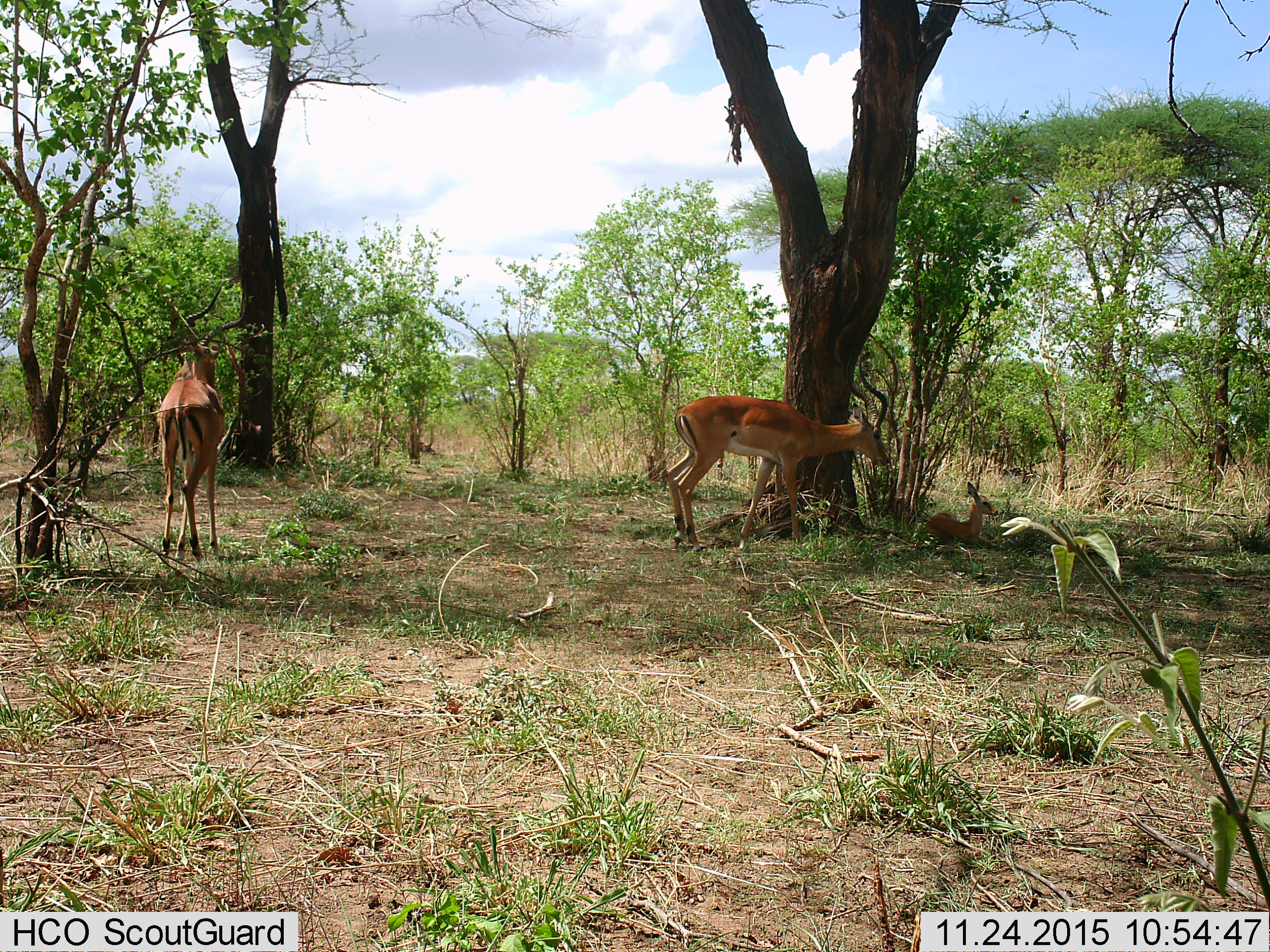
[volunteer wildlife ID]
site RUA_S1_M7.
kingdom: Animalia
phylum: Chordata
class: Mammalia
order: Artiodactyla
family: Bovidae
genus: Aepyceros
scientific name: Aepyceros melampus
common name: impala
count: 3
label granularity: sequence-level